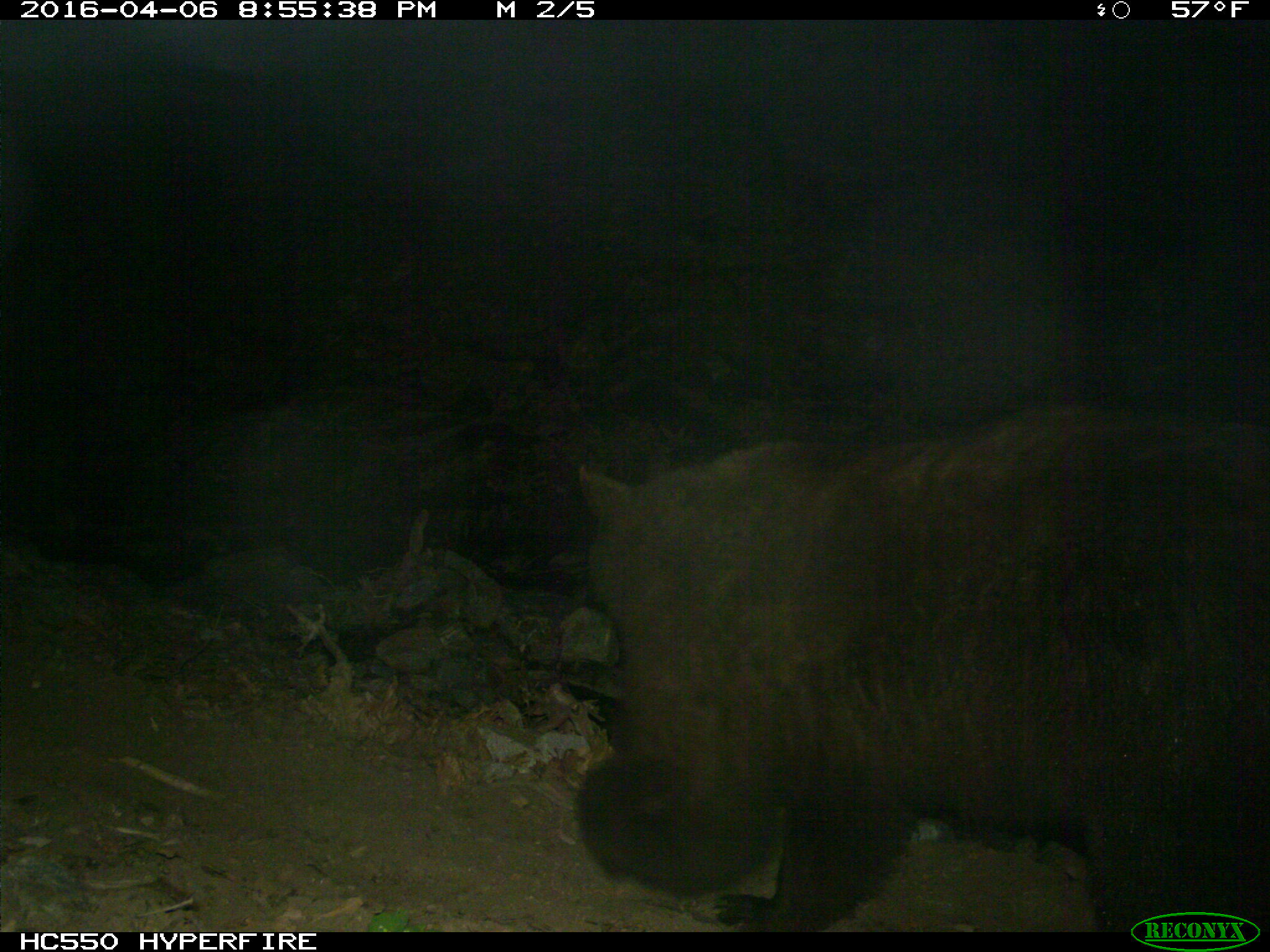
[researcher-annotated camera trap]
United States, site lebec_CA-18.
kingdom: Animalia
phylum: Chordata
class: Mammalia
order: Carnivora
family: Ursidae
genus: Ursus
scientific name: Ursus americanus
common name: american black bear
Ursus americanus (american black bear).